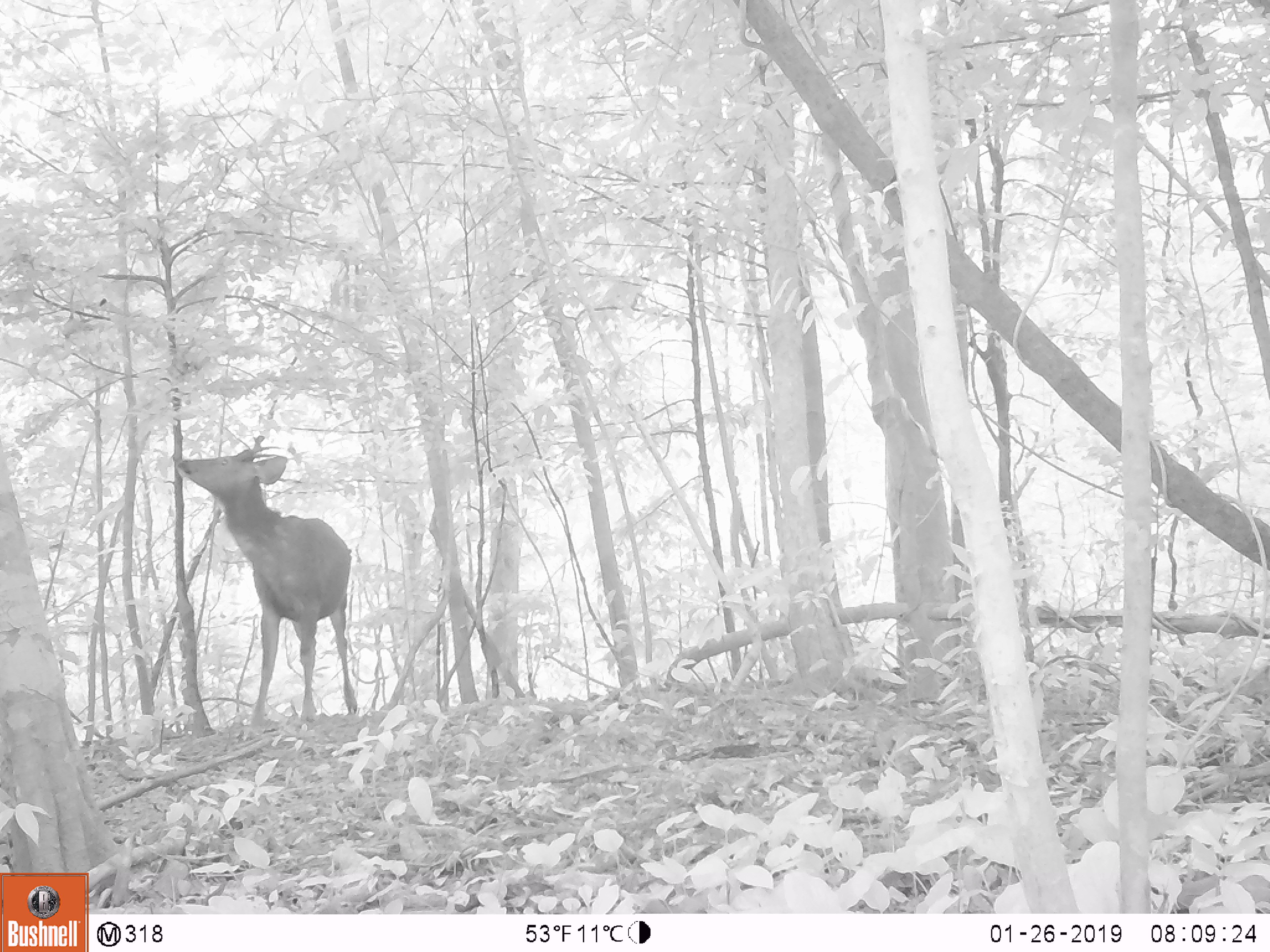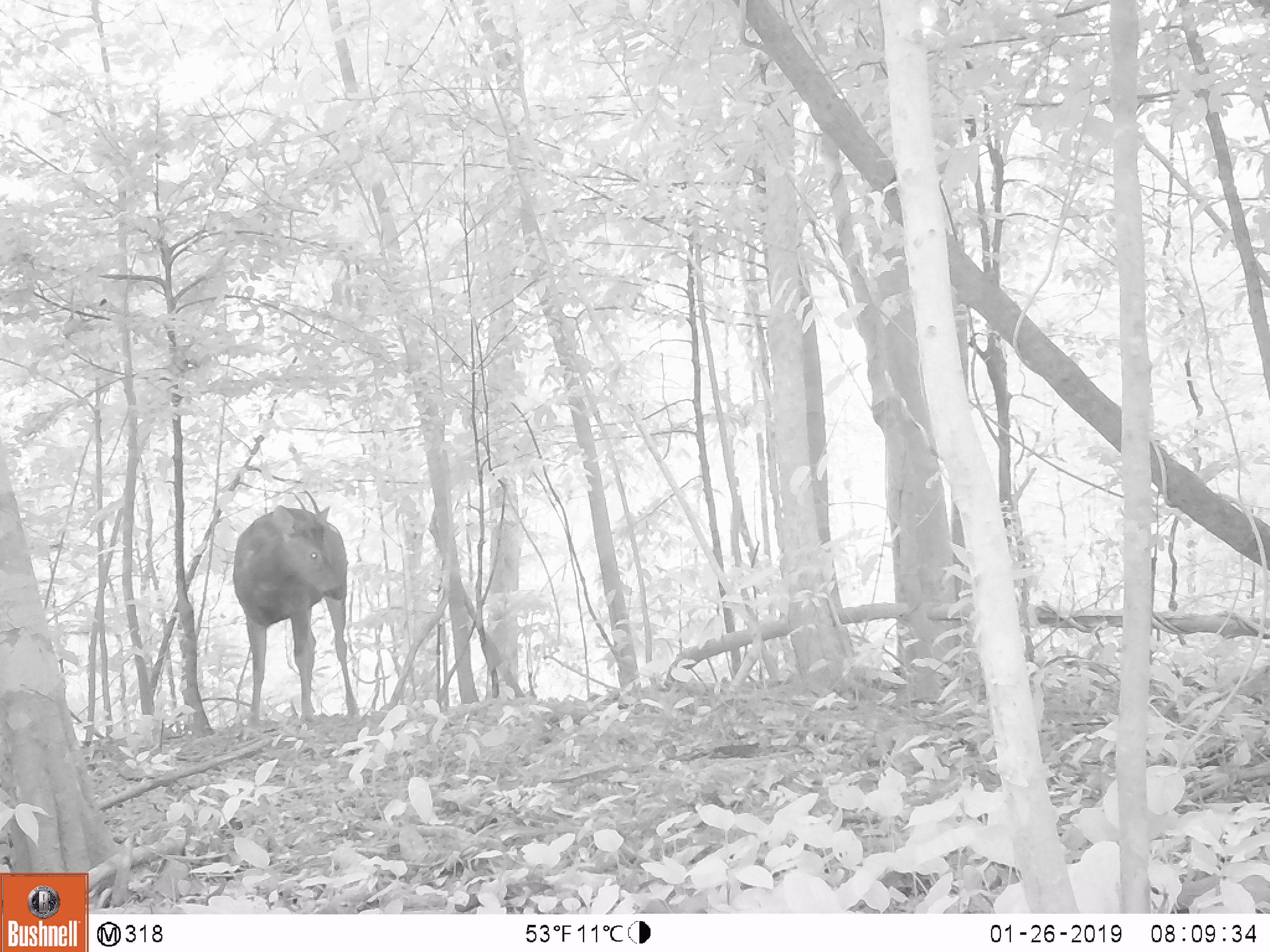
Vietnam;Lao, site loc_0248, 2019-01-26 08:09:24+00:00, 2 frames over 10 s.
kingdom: Animalia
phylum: Chordata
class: Mammalia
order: Artiodactyla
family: Cervidae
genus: Rusa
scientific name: Rusa unicolor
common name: sambar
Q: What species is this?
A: Sambar (Rusa unicolor).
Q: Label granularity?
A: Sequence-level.